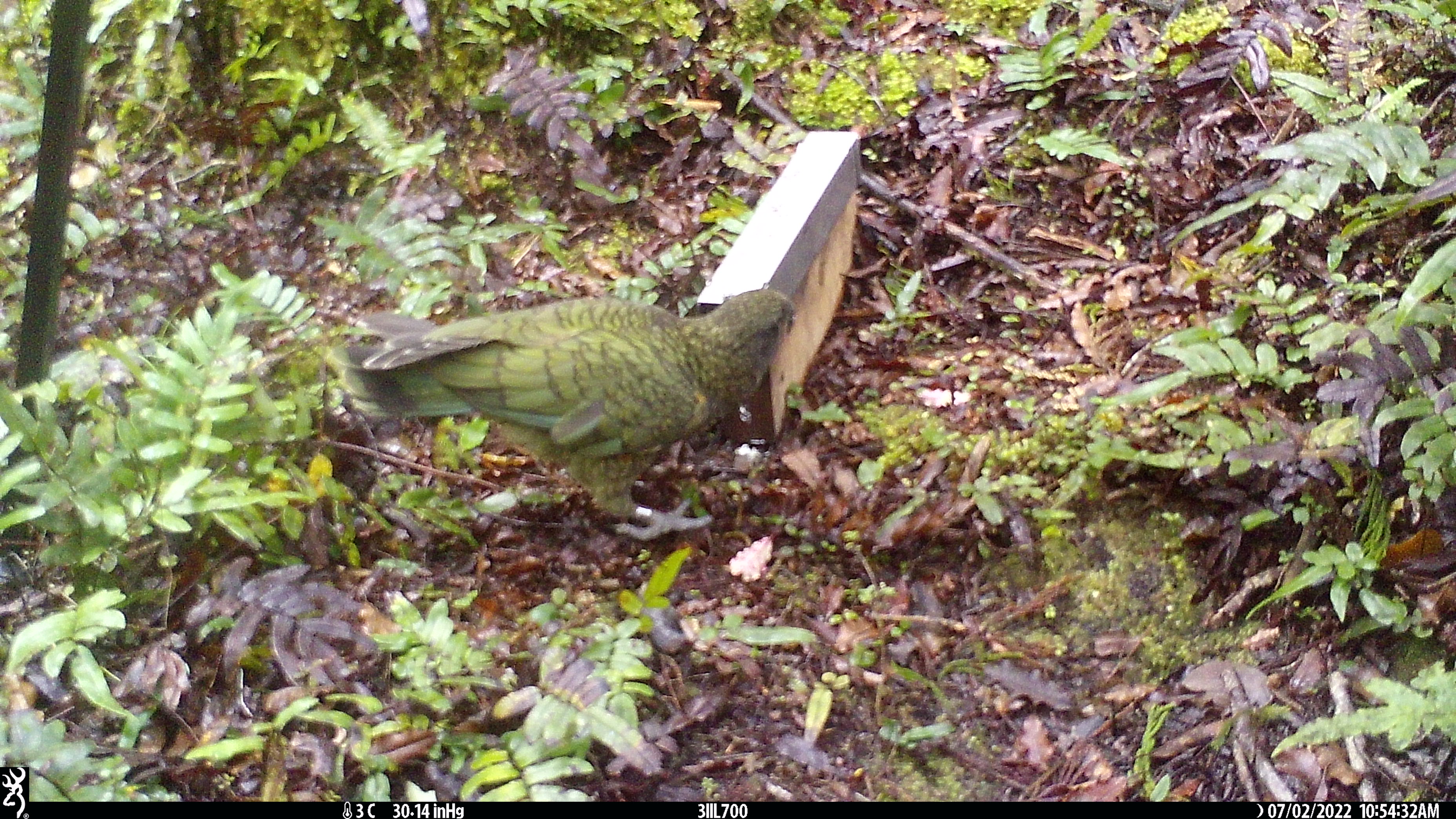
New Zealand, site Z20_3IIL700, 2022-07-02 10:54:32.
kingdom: Animalia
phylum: Chordata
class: Aves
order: Psittaciformes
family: Strigopidae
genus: Nestor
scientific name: Nestor notabilis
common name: kea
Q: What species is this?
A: Kea (Nestor notabilis).